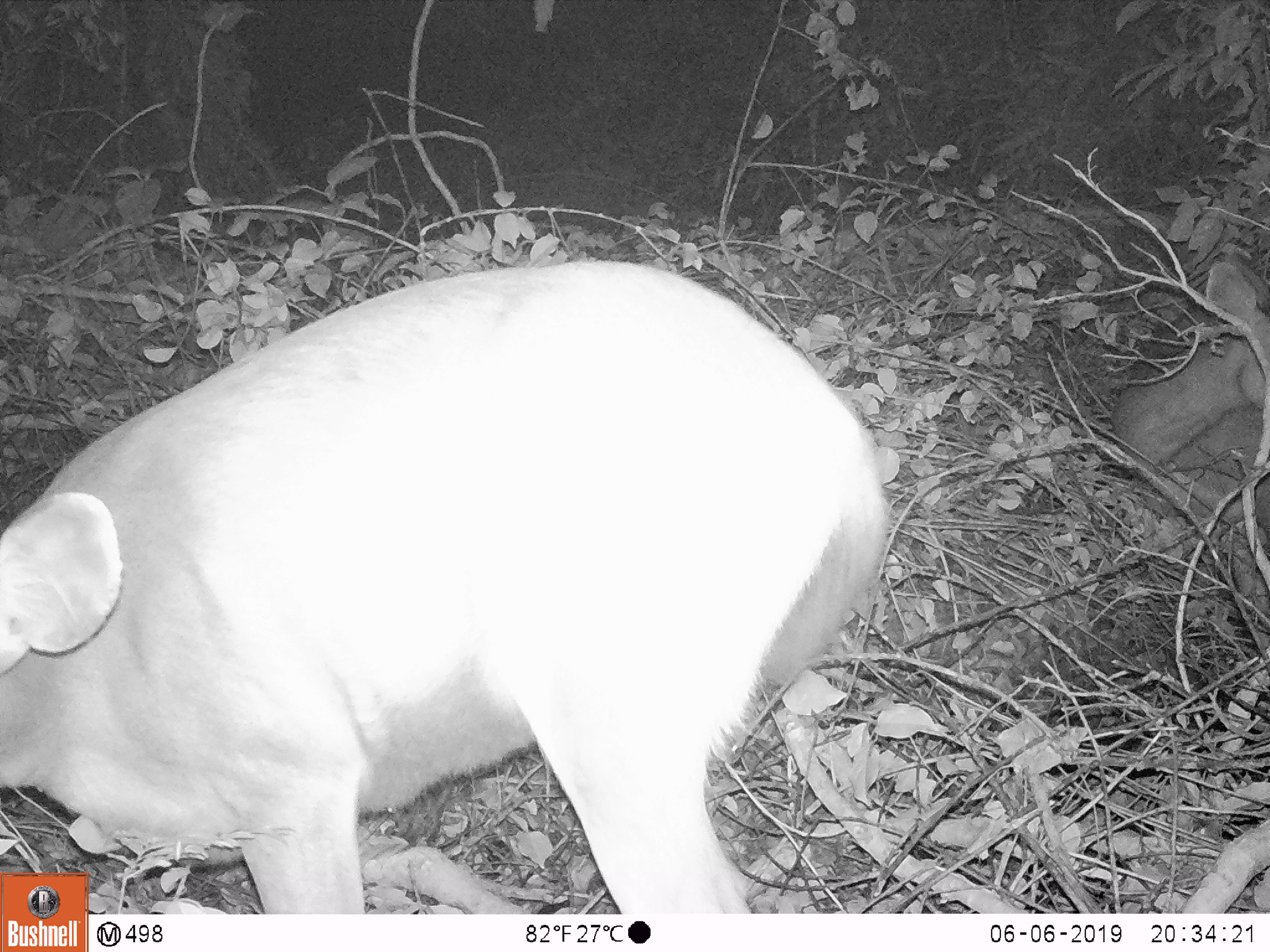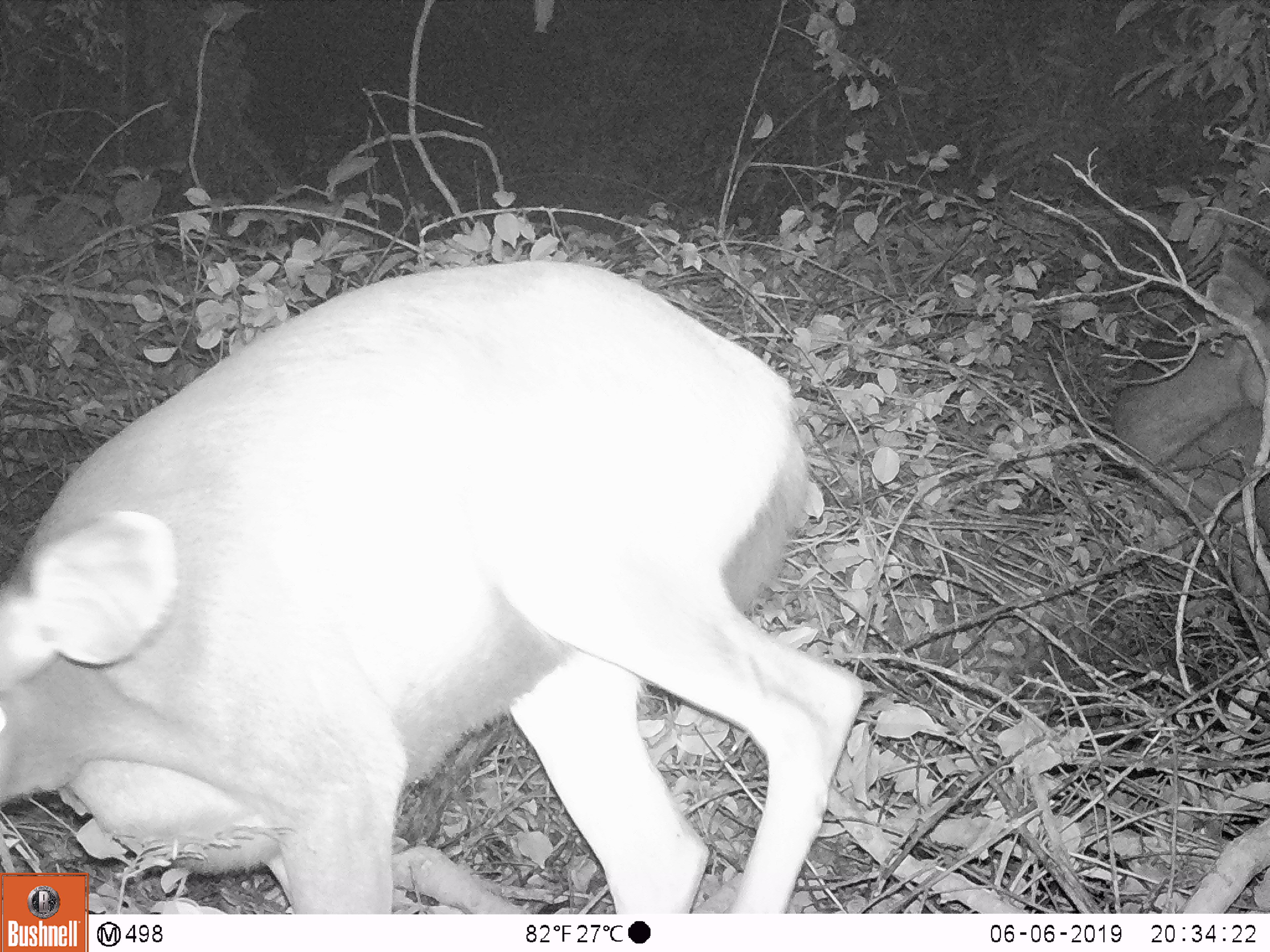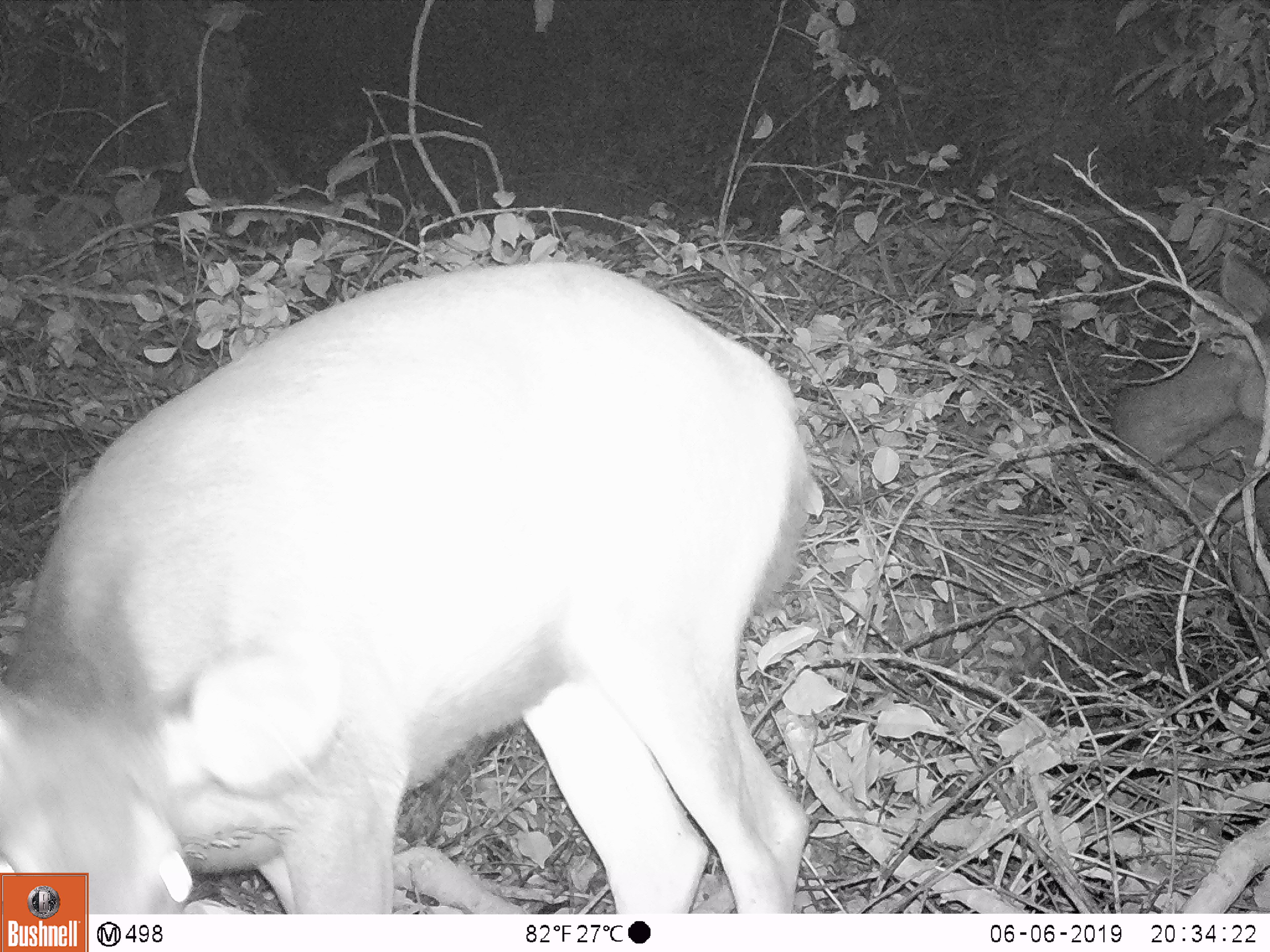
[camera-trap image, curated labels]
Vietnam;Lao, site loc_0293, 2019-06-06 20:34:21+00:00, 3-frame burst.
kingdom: Animalia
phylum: Chordata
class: Mammalia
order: Artiodactyla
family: Cervidae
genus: Rusa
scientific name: Rusa unicolor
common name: sambar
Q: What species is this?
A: Sambar (Rusa unicolor).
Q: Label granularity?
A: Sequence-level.